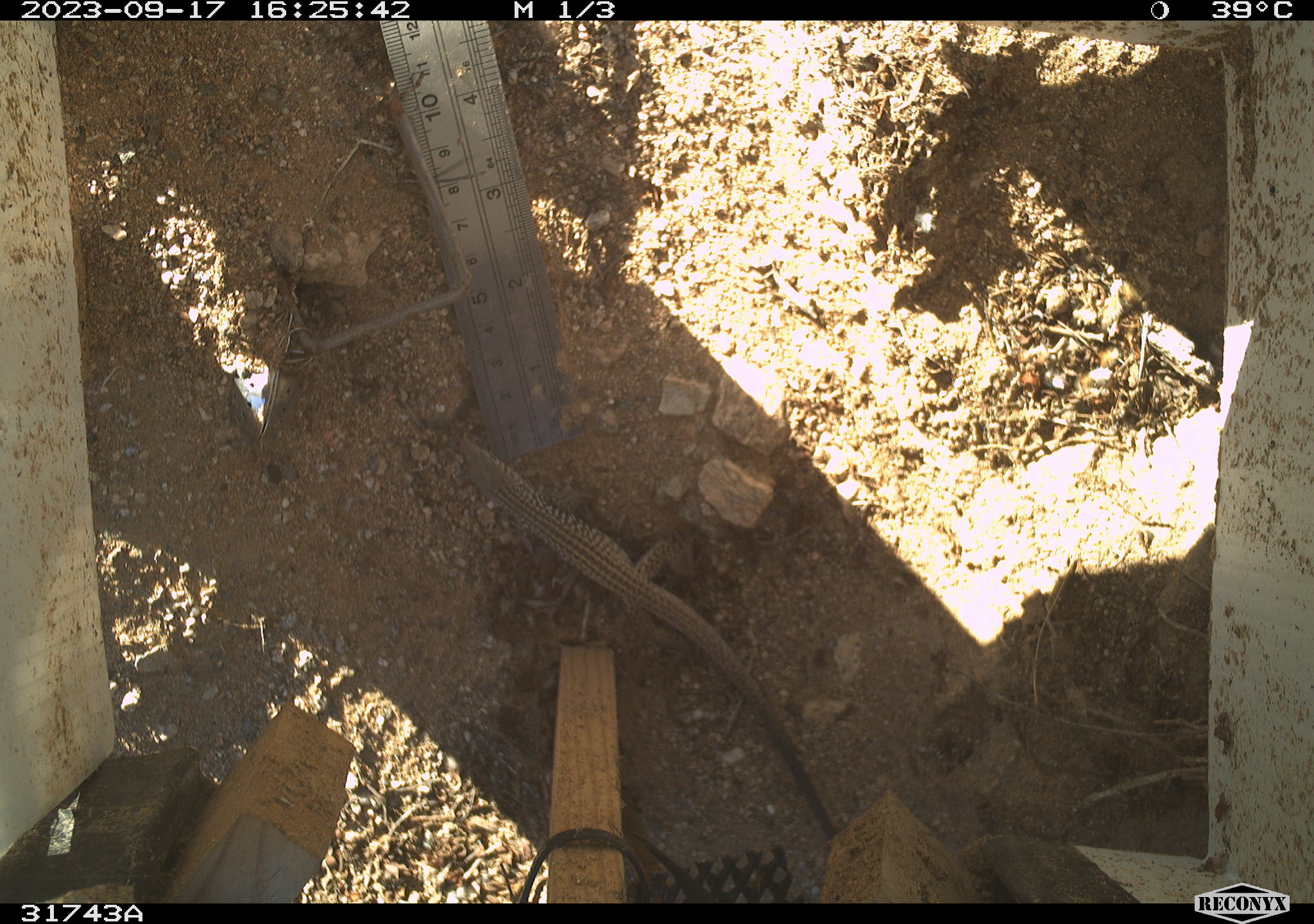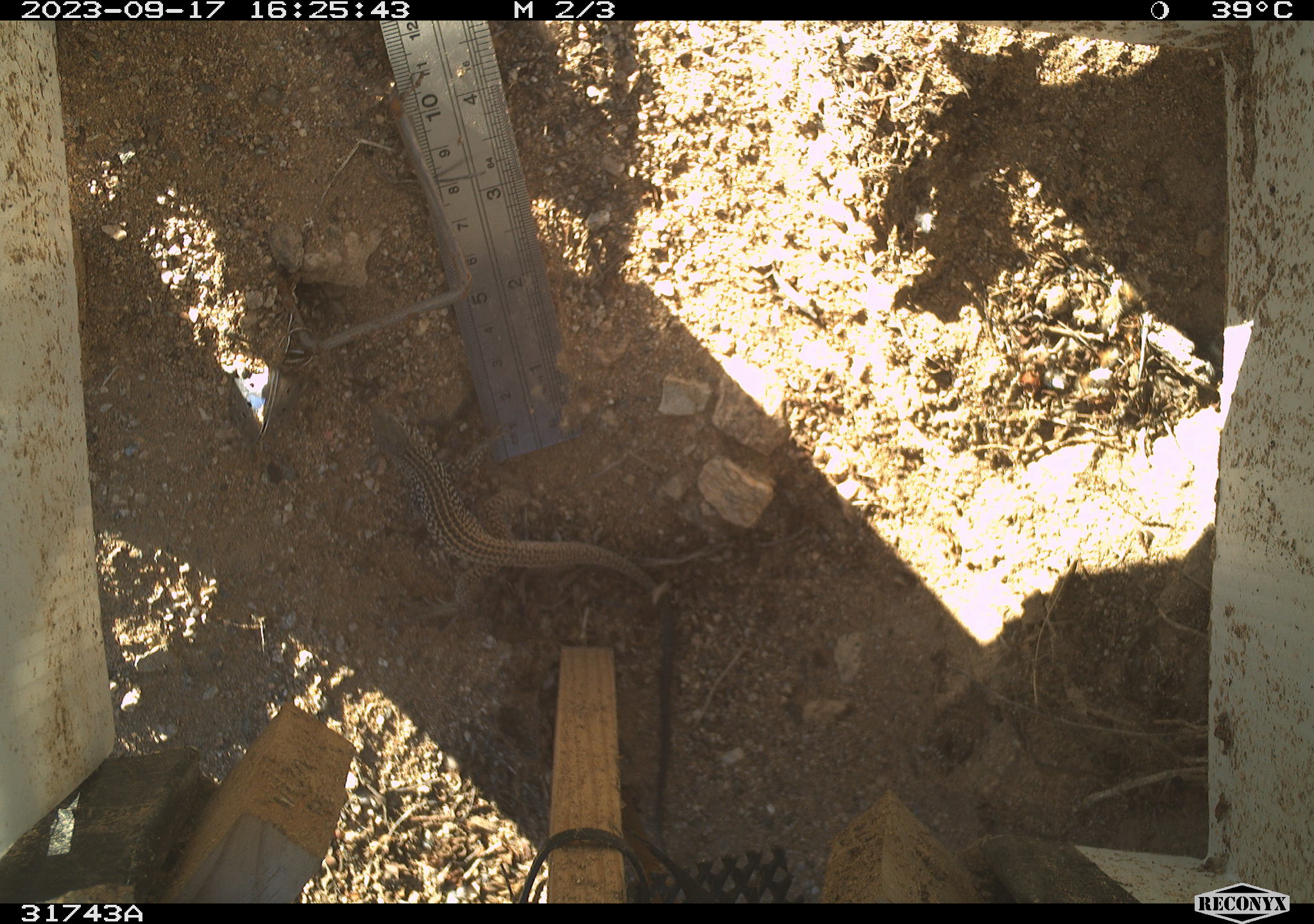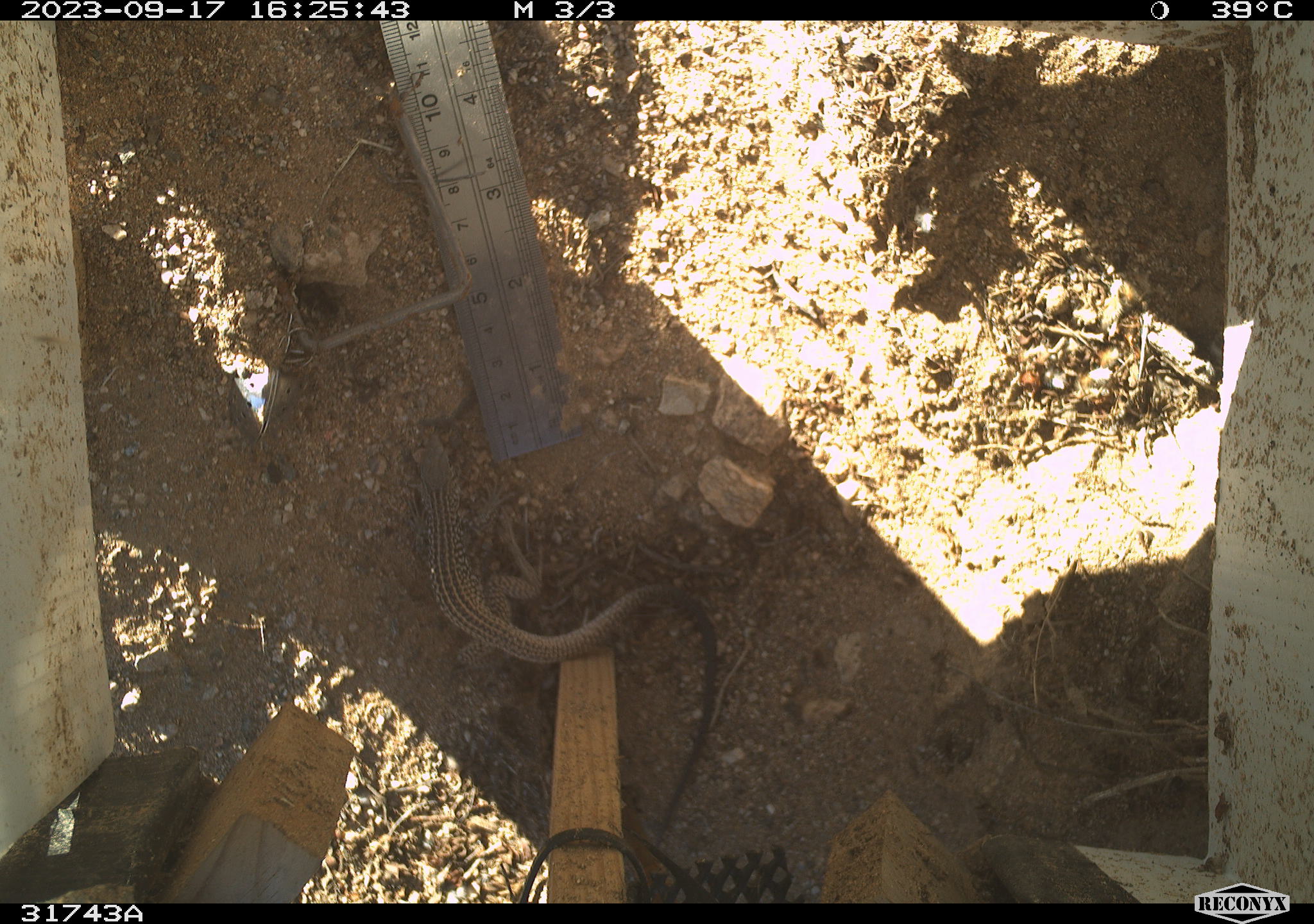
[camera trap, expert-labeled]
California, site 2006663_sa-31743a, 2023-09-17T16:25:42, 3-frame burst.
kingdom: Animalia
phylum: Chordata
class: Reptilia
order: Squamata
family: Teiidae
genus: Aspidoscelis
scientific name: Aspidoscelis tigris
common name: western whiptail